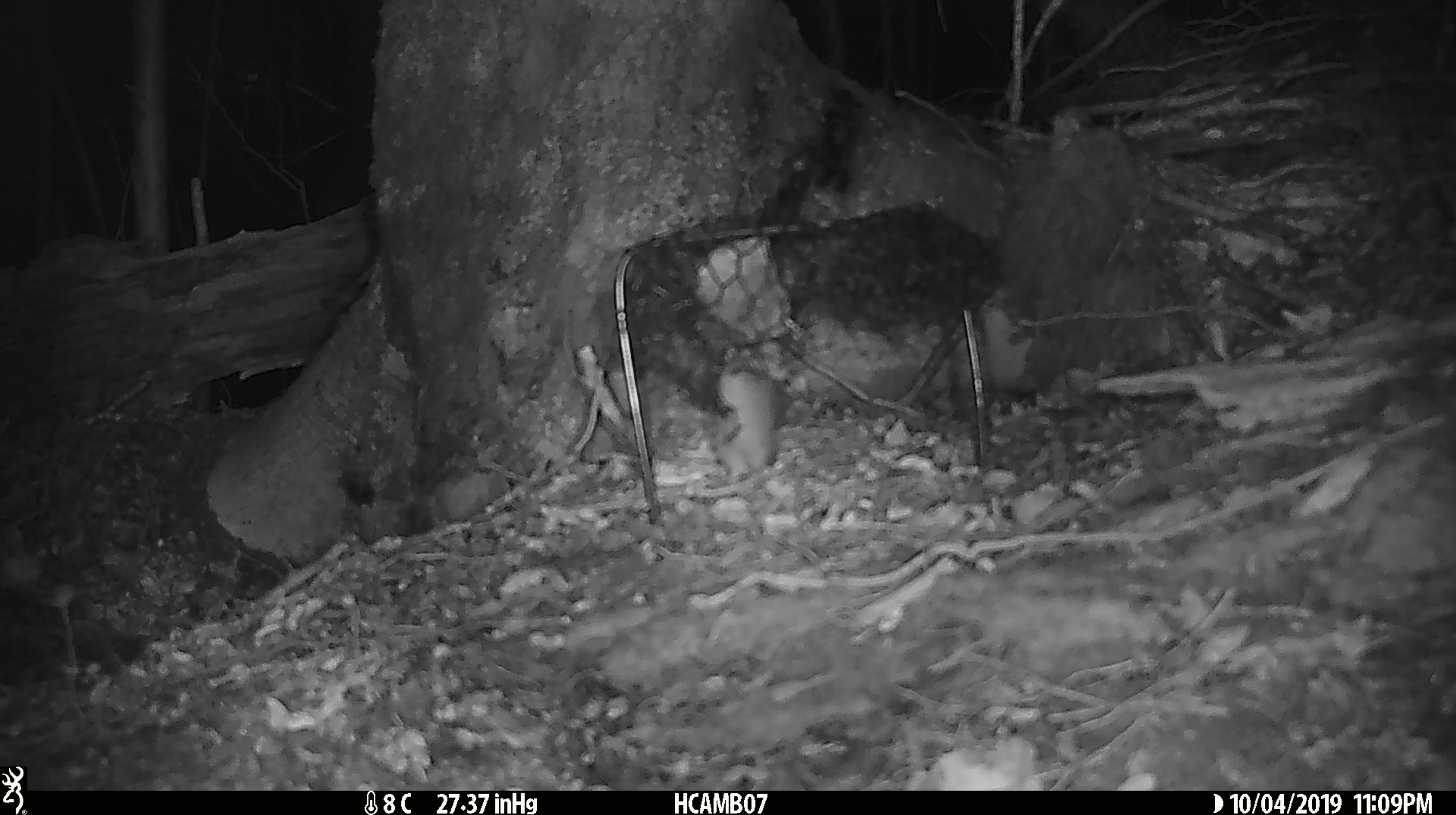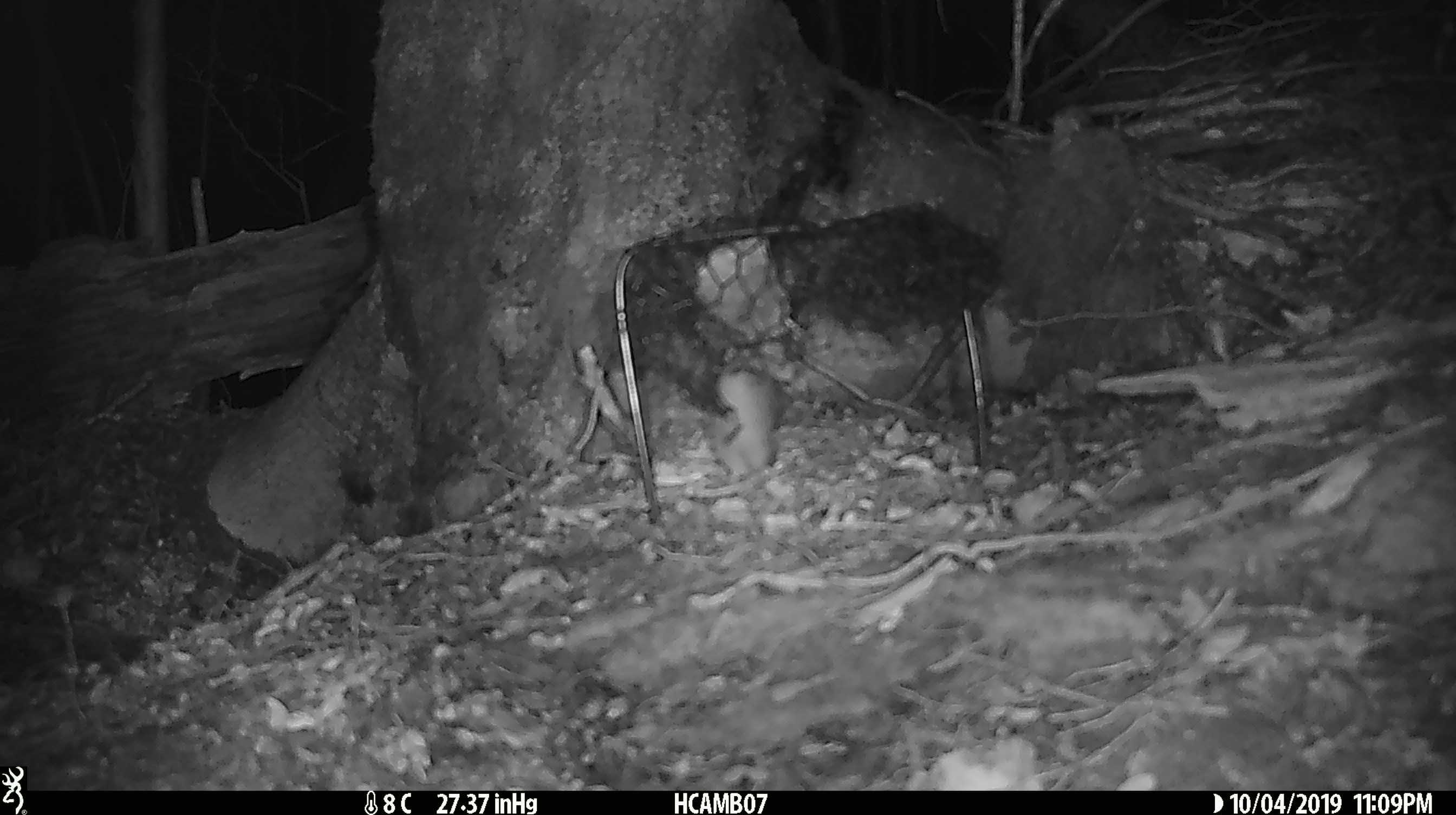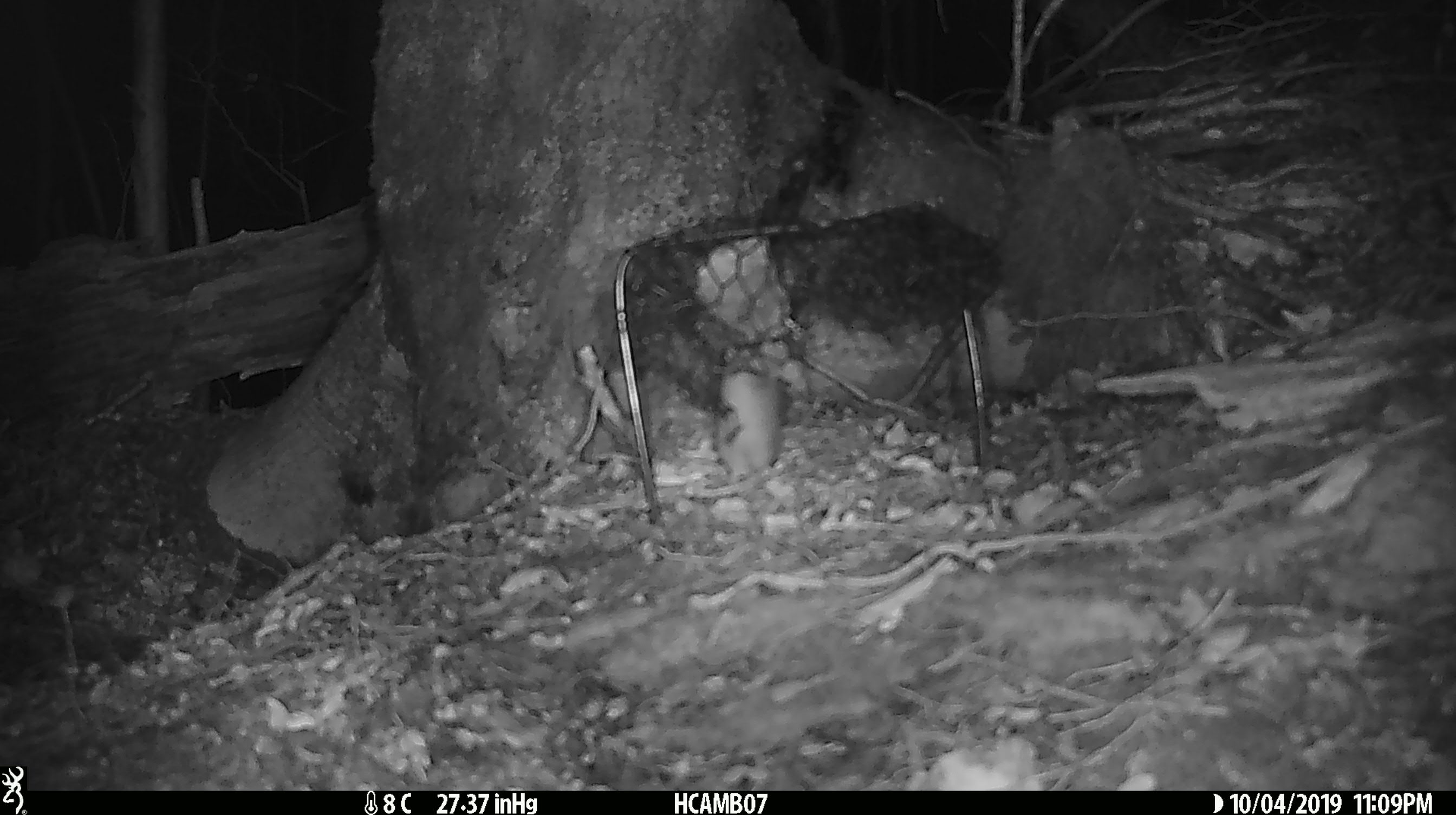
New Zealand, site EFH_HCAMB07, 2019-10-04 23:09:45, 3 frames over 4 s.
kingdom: Animalia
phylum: Chordata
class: Mammalia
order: Rodentia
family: Muridae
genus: Mus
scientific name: Mus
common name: mouse